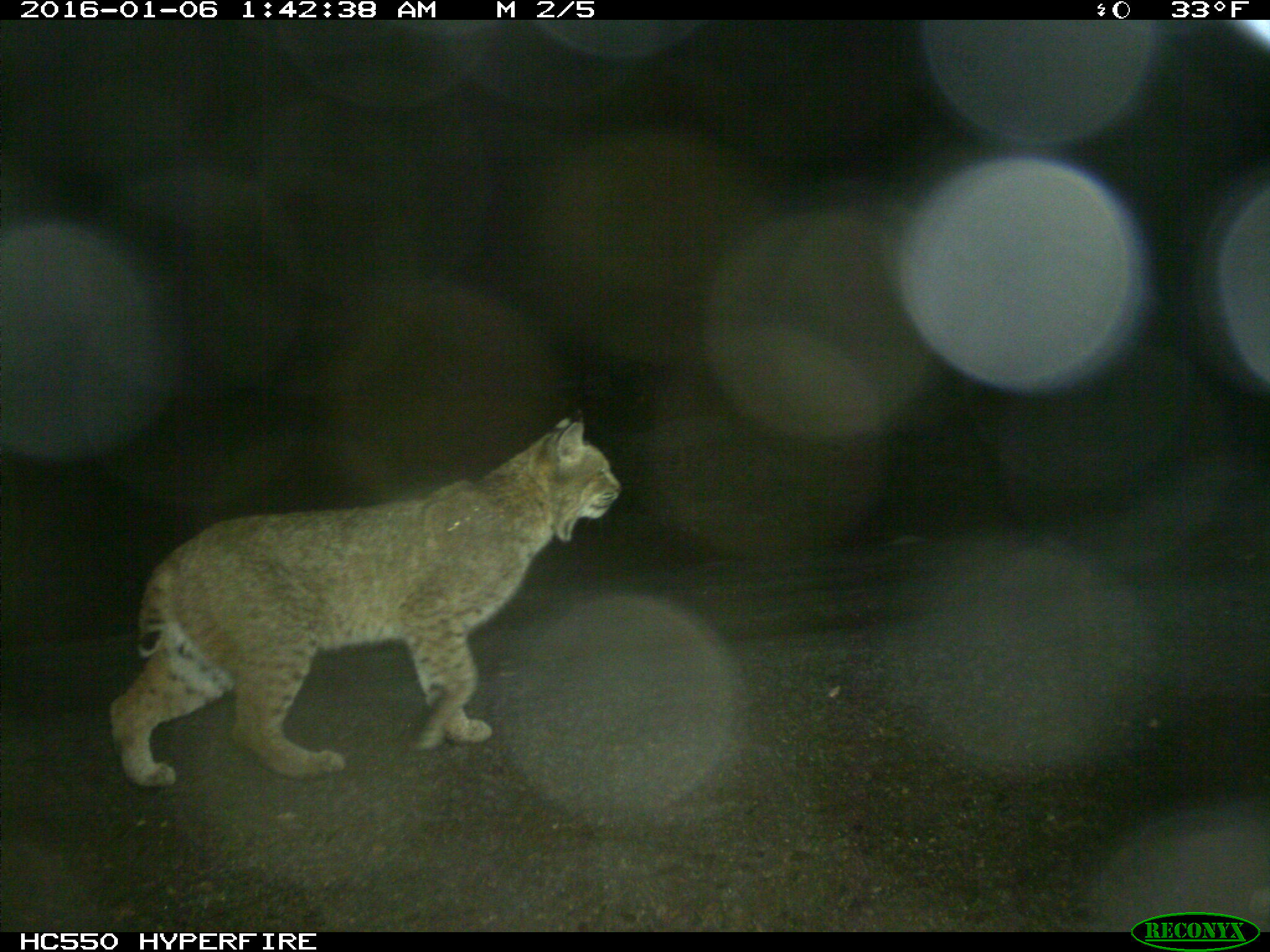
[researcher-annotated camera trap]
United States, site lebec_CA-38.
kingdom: Animalia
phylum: Chordata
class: Mammalia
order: Carnivora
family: Felidae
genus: Lynx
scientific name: Lynx rufus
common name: bobcat